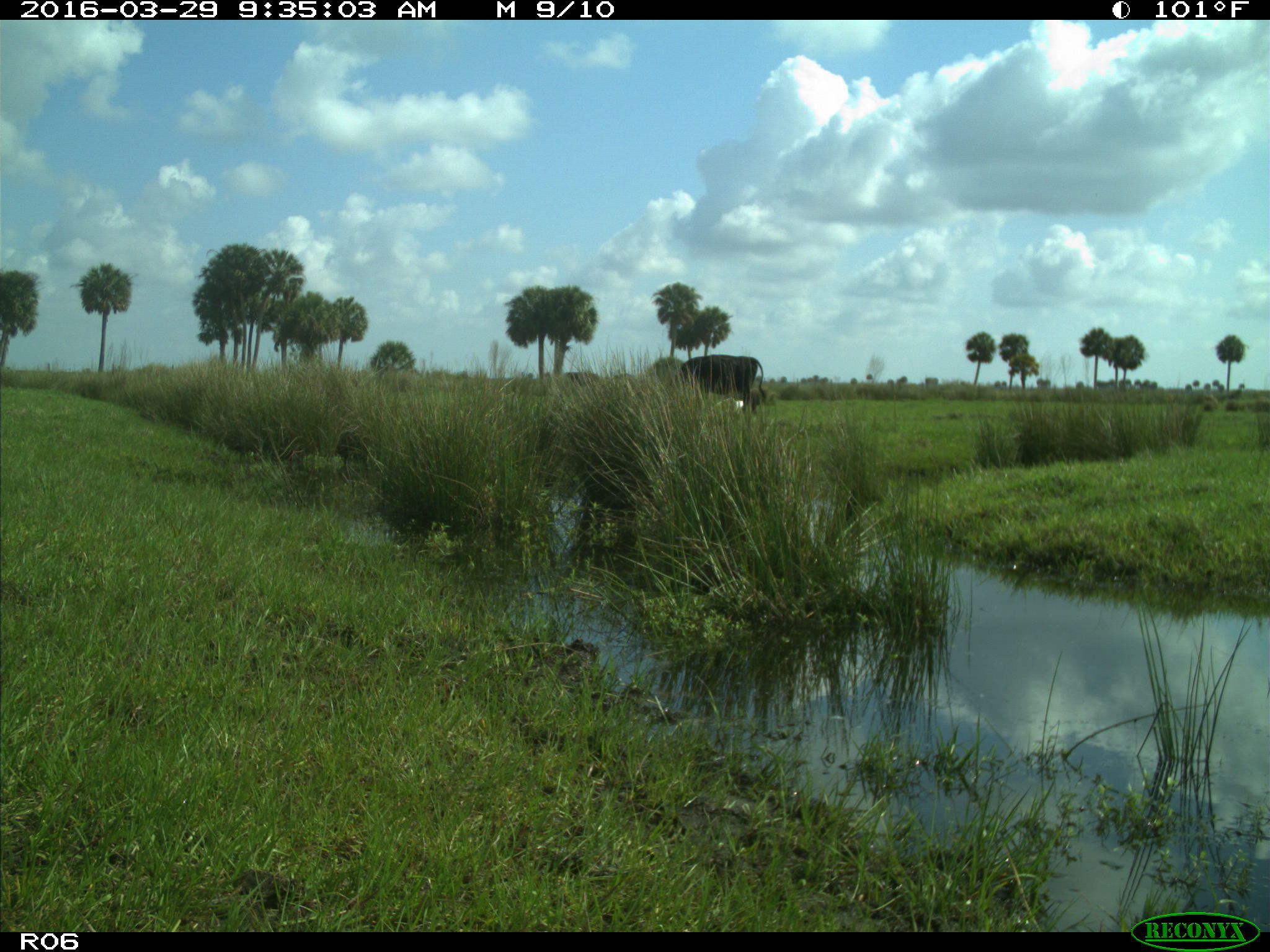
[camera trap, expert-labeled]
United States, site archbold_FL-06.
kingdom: Animalia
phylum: Chordata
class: Mammalia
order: Artiodactyla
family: Bovidae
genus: Bos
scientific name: Bos taurus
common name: domestic cow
Bos taurus (domestic cow).